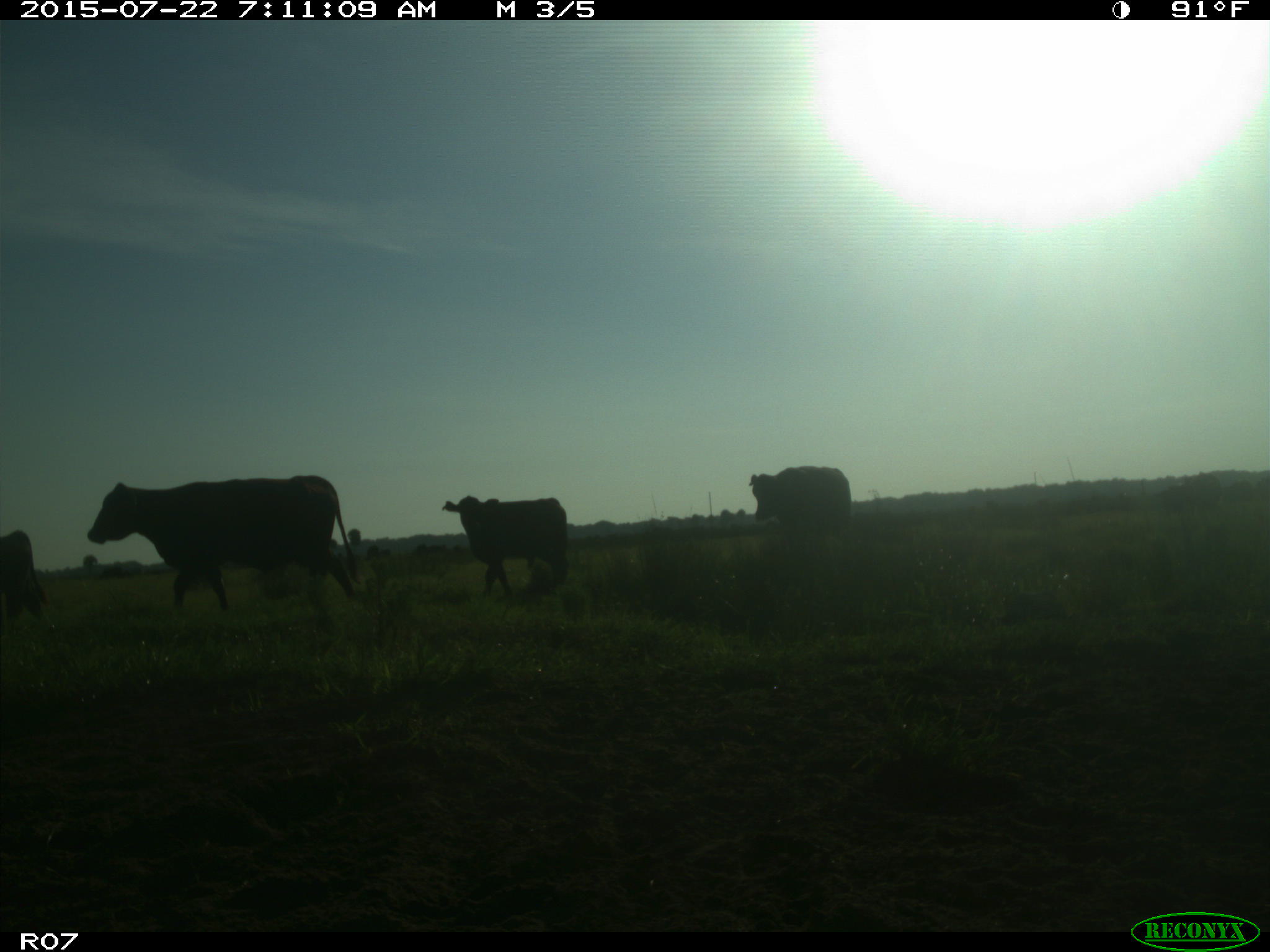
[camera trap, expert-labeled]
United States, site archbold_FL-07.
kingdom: Animalia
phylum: Chordata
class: Mammalia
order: Artiodactyla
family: Suidae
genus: Sus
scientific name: Sus scrofa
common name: wild boar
Sus scrofa (wild boar).